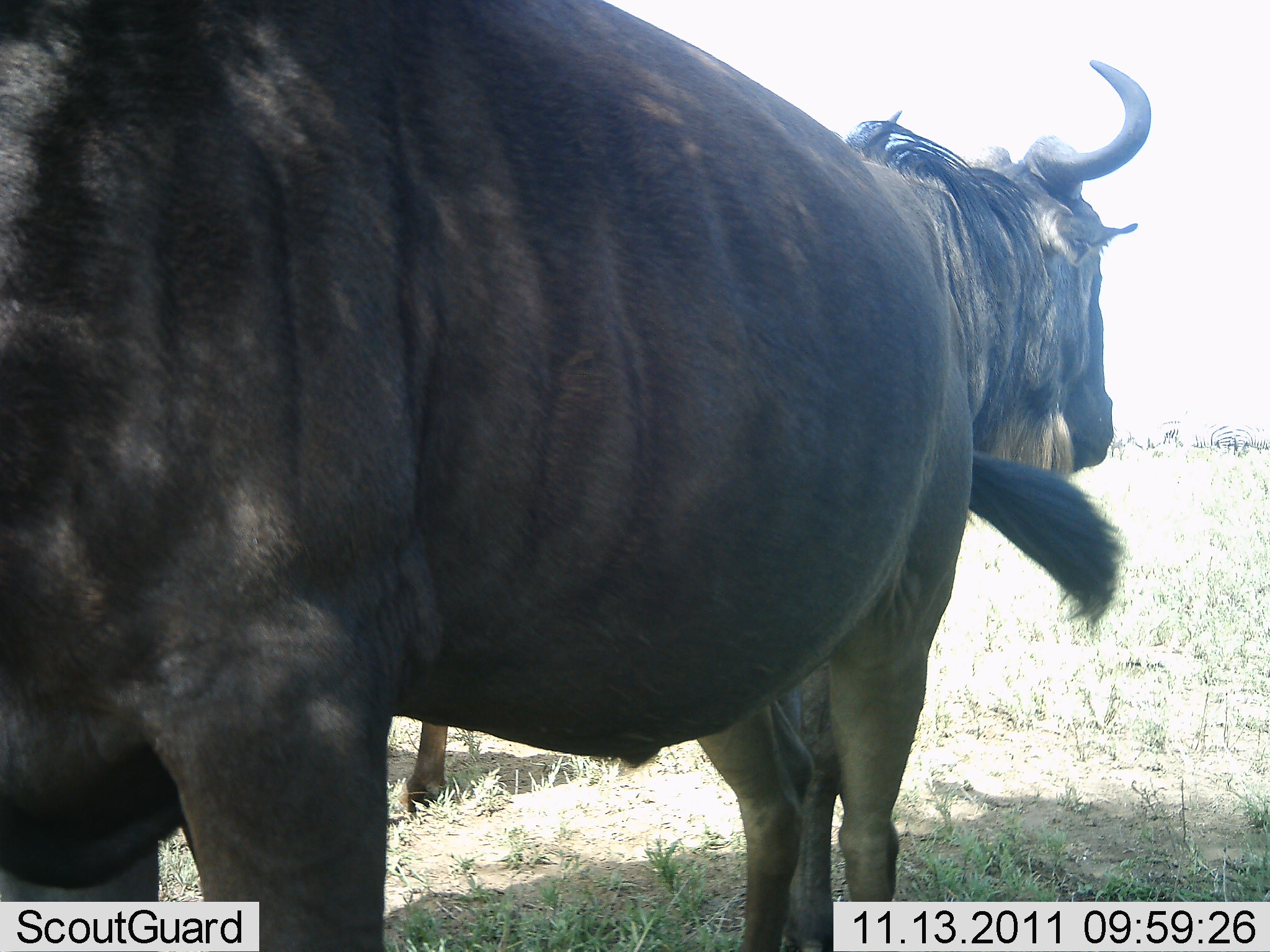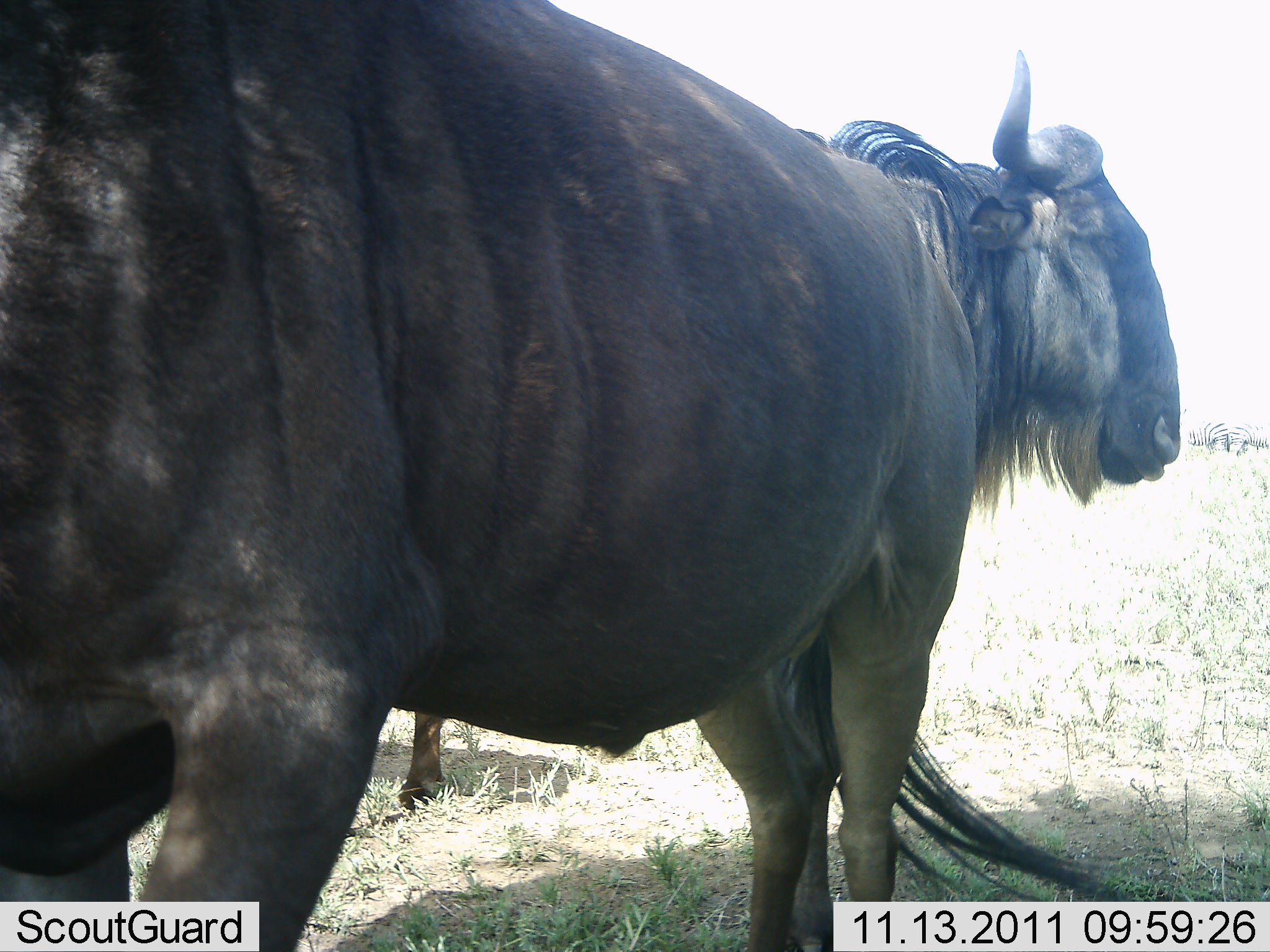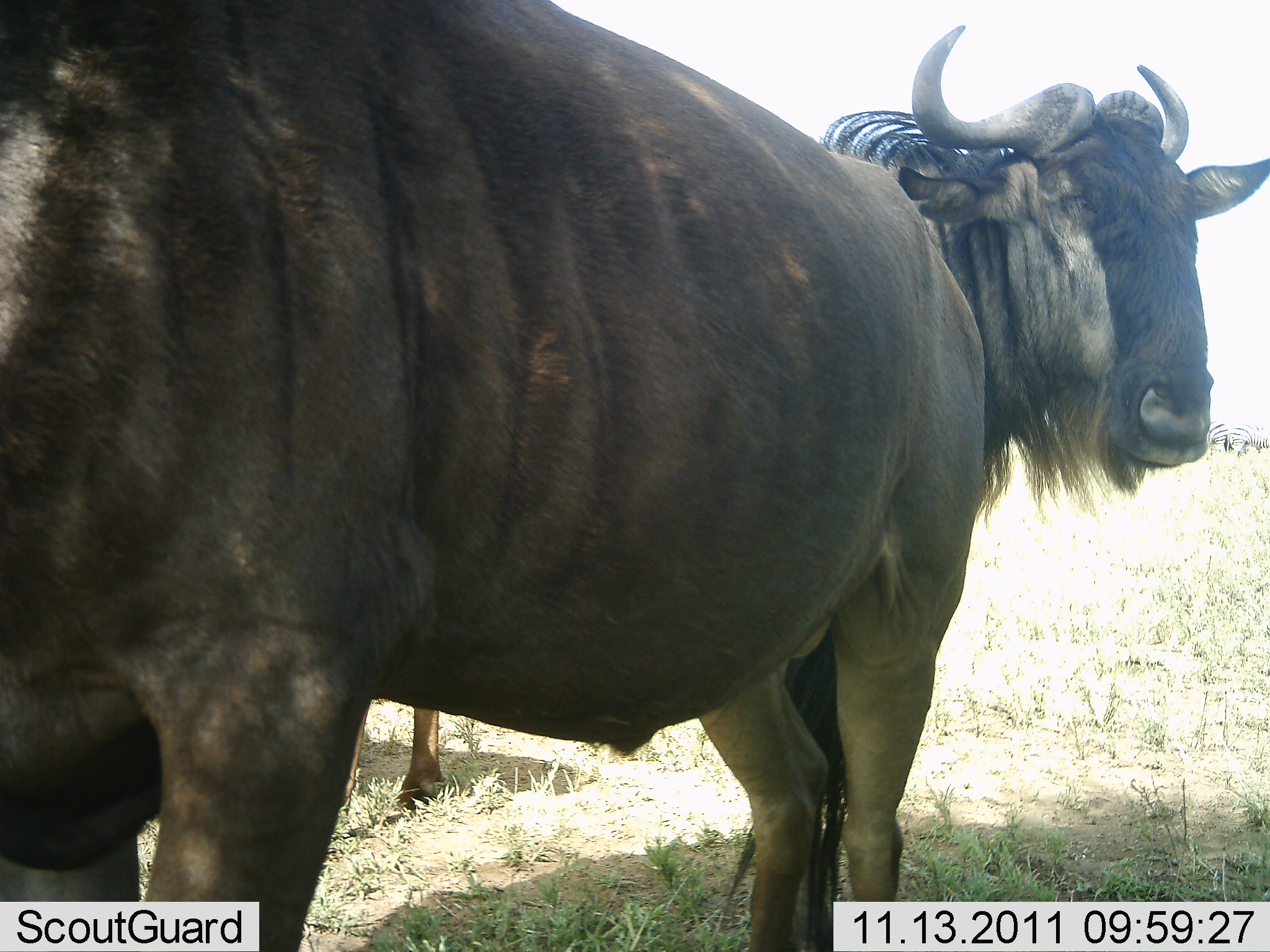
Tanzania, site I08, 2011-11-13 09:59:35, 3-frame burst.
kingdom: Animalia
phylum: Chordata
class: Mammalia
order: Artiodactyla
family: Bovidae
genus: Connochaetes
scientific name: Connochaetes taurinus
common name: blue wildebeest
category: wildebeest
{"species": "wildebeest (blue wildebeest) (Connochaetes taurinus)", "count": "2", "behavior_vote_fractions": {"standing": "100%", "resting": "0%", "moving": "0%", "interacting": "0%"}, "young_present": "0%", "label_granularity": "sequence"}